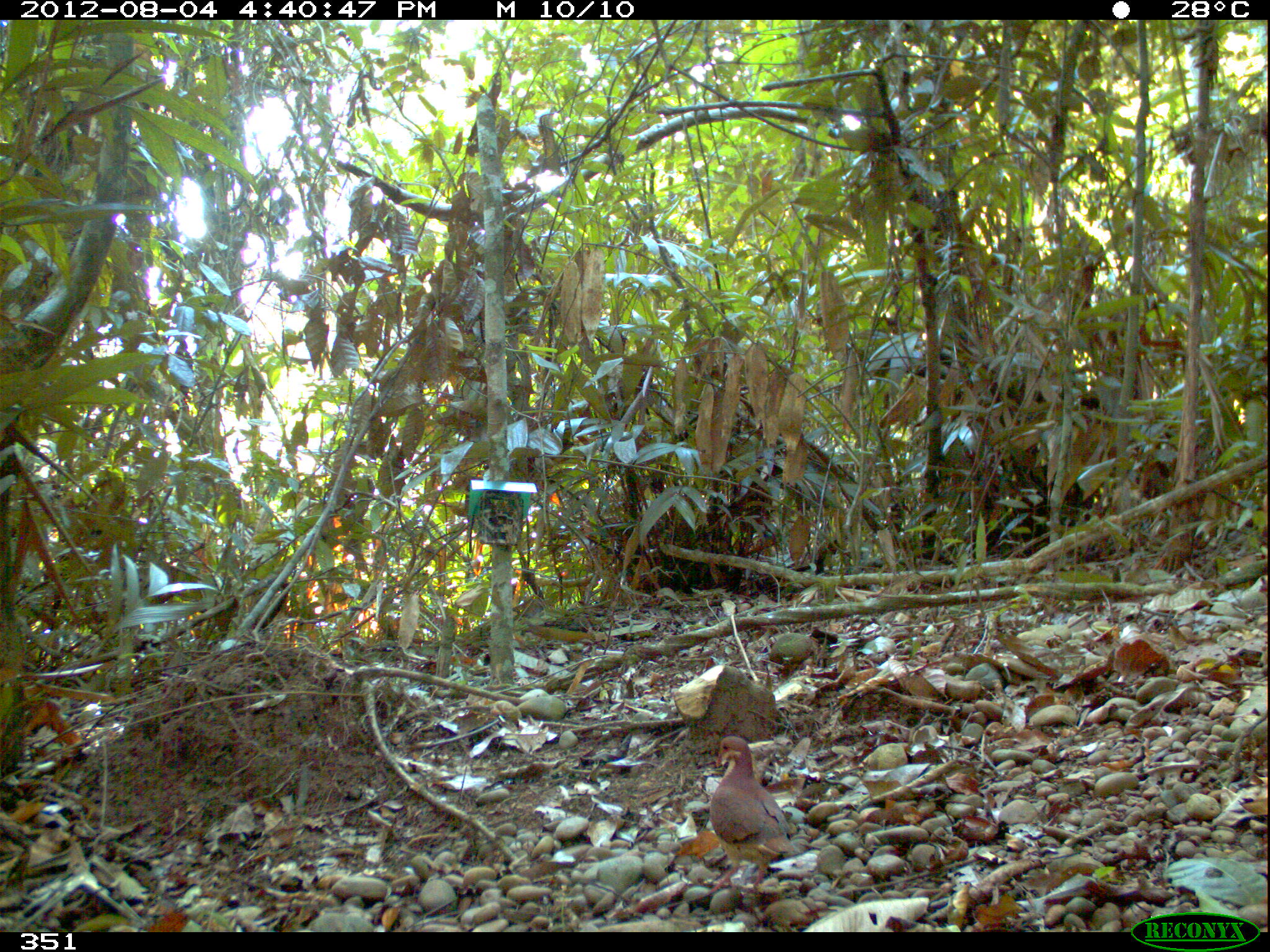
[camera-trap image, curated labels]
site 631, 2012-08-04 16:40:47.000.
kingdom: Animalia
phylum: Chordata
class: Aves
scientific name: Aves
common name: bird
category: unknown bird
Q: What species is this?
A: Unknown bird (bird) (Aves).